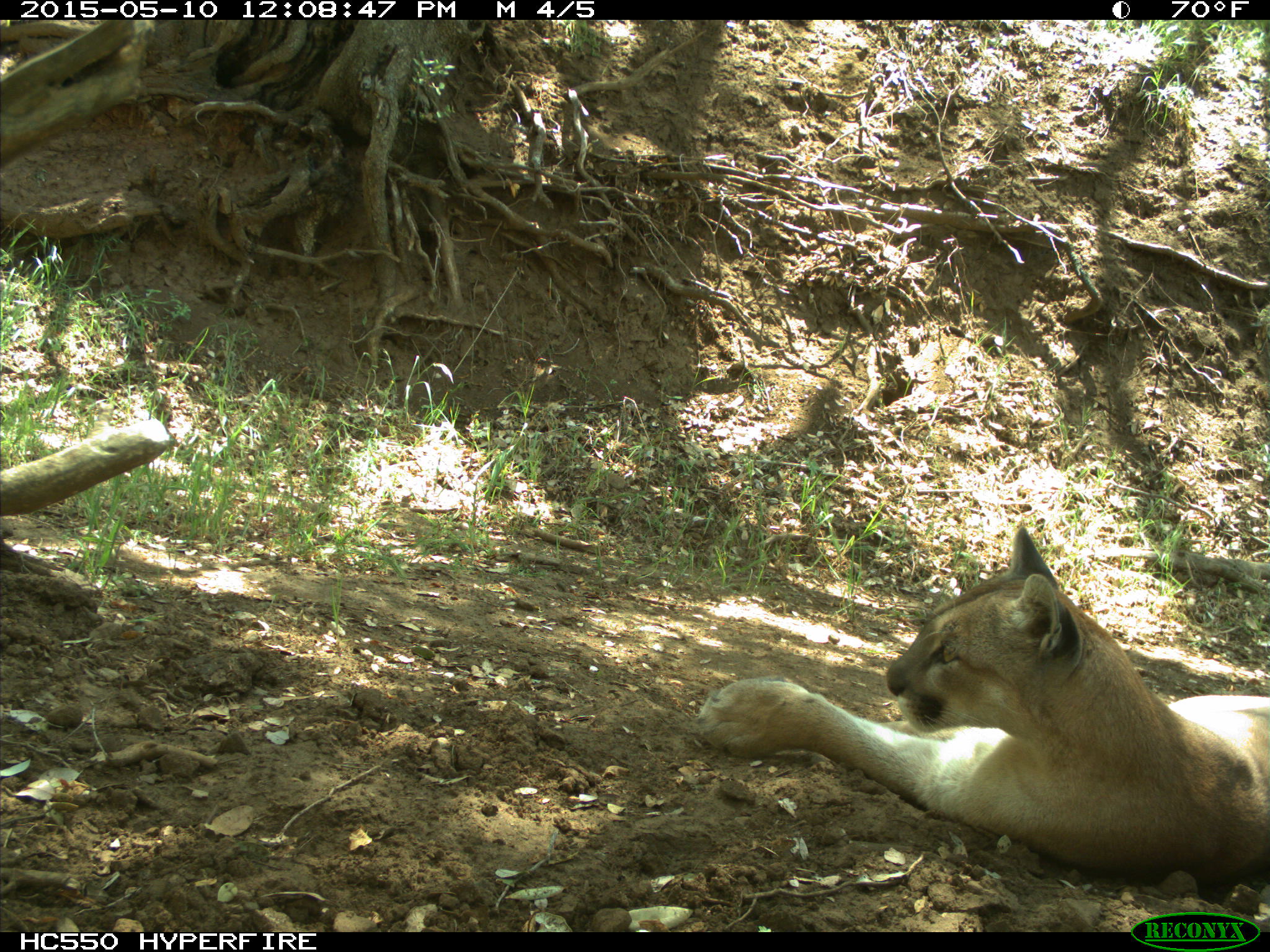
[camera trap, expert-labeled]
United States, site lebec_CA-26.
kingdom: Animalia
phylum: Chordata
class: Mammalia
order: Carnivora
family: Felidae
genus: Puma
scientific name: Puma concolor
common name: mountain lion